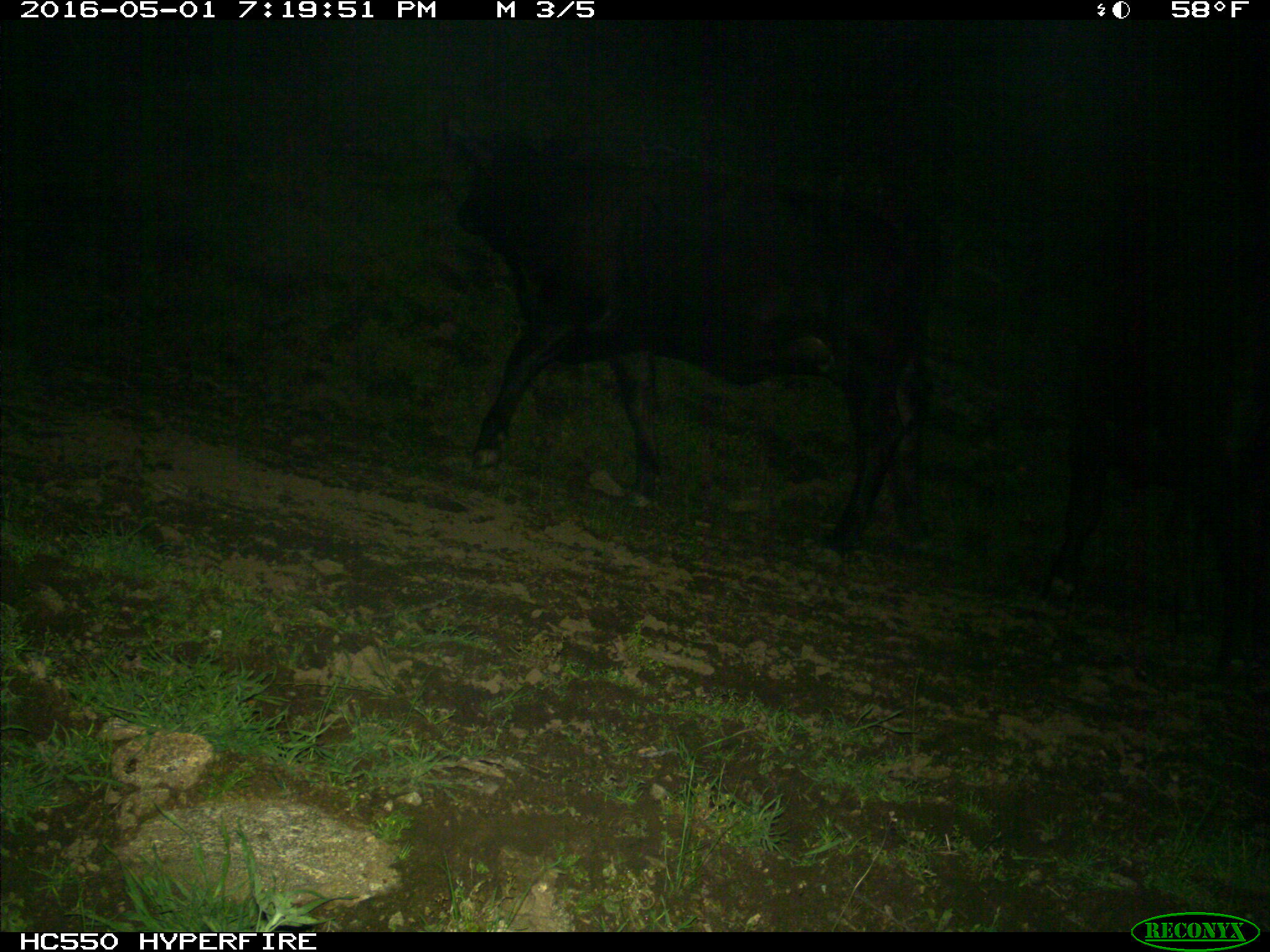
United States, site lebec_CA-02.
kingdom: Animalia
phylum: Chordata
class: Mammalia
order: Artiodactyla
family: Bovidae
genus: Bos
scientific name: Bos taurus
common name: domestic cow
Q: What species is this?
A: Bos taurus (domestic cow).